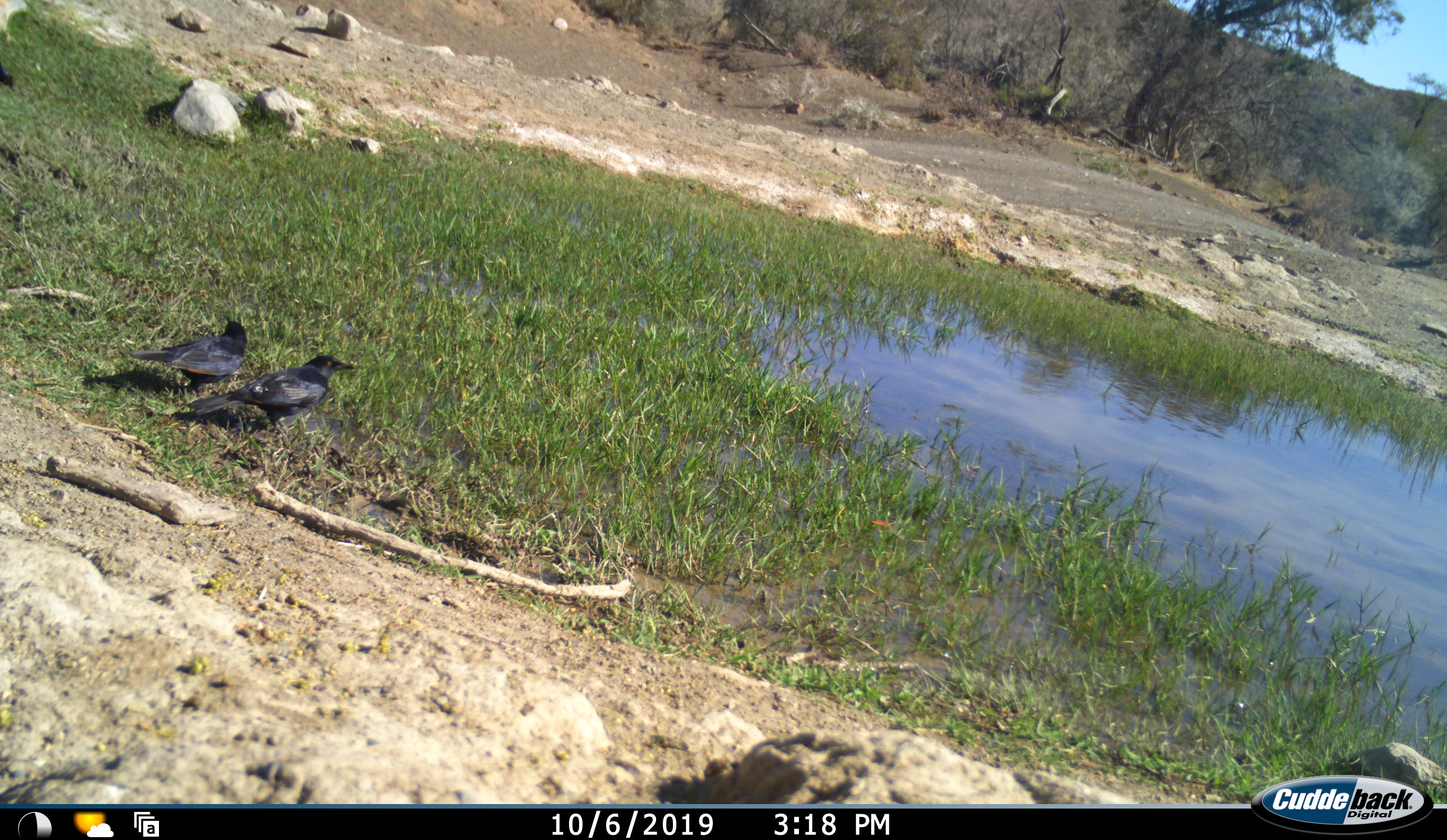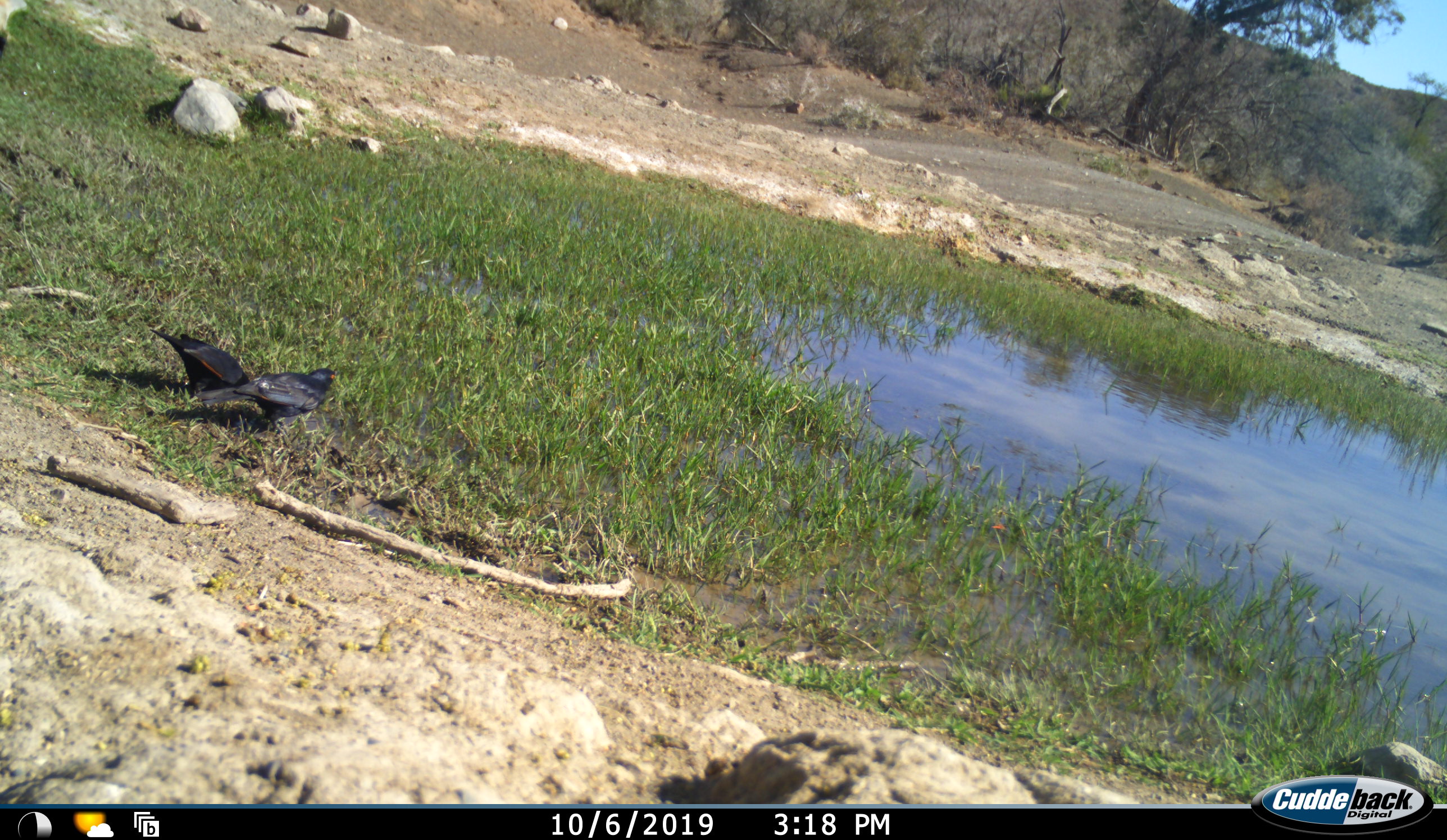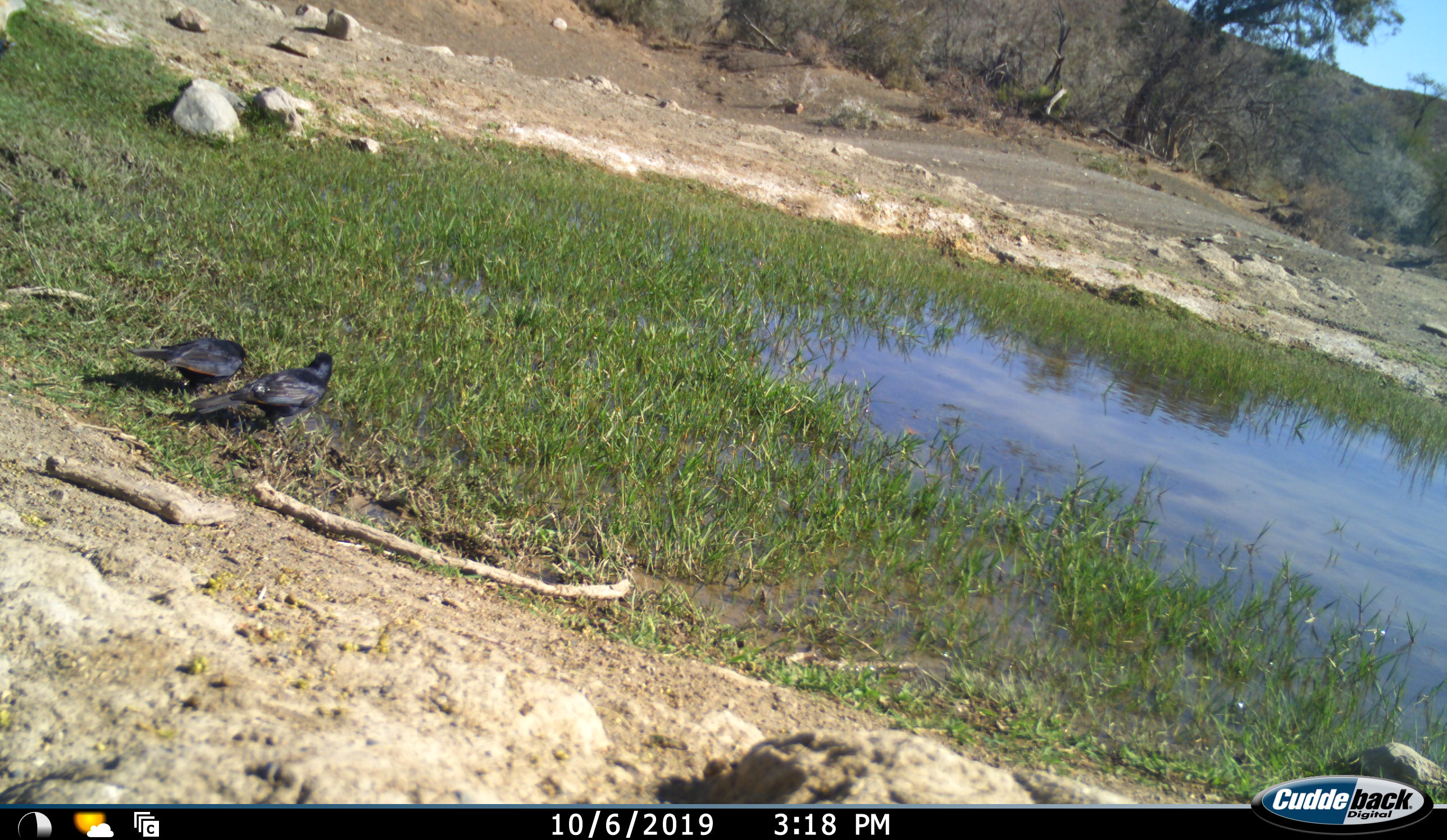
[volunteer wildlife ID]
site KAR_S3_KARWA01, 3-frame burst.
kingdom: Animalia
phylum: Chordata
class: Aves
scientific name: Aves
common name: bird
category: birdother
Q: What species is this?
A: Birdother (bird) (Aves).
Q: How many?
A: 2.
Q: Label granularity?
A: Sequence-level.